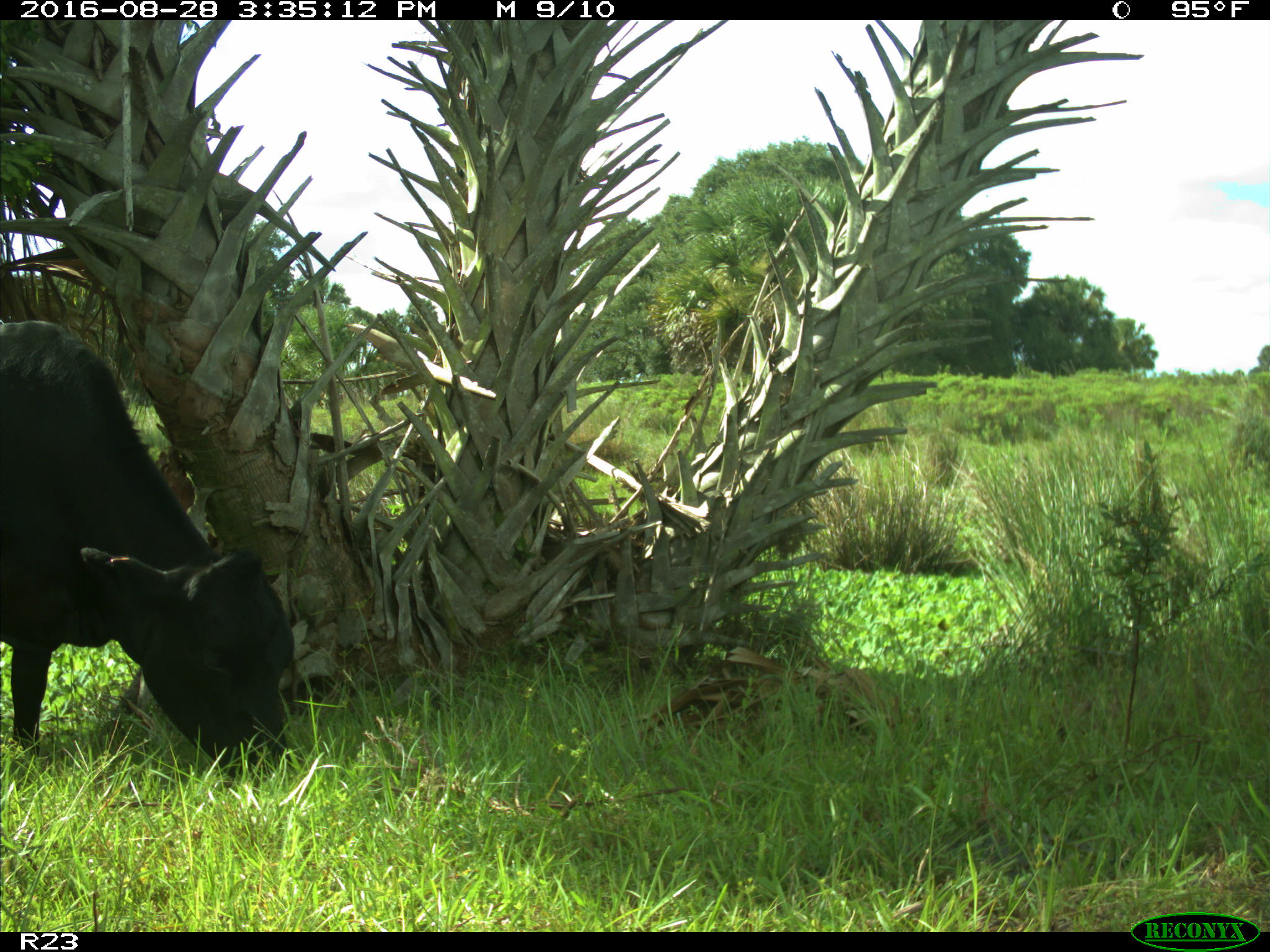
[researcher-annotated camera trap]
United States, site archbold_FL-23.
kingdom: Animalia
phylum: Chordata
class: Mammalia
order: Artiodactyla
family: Bovidae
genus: Bos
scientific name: Bos taurus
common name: domestic cow